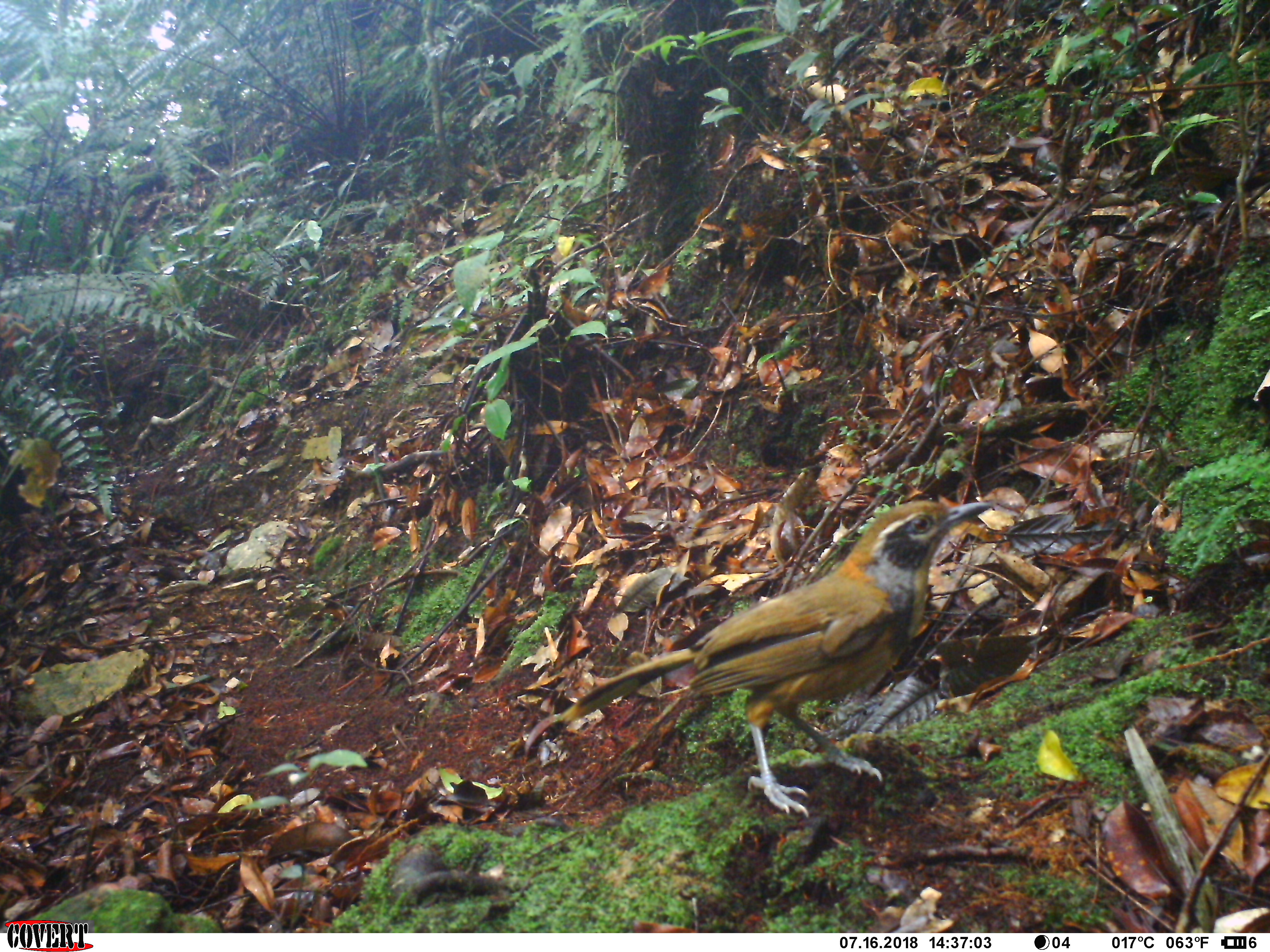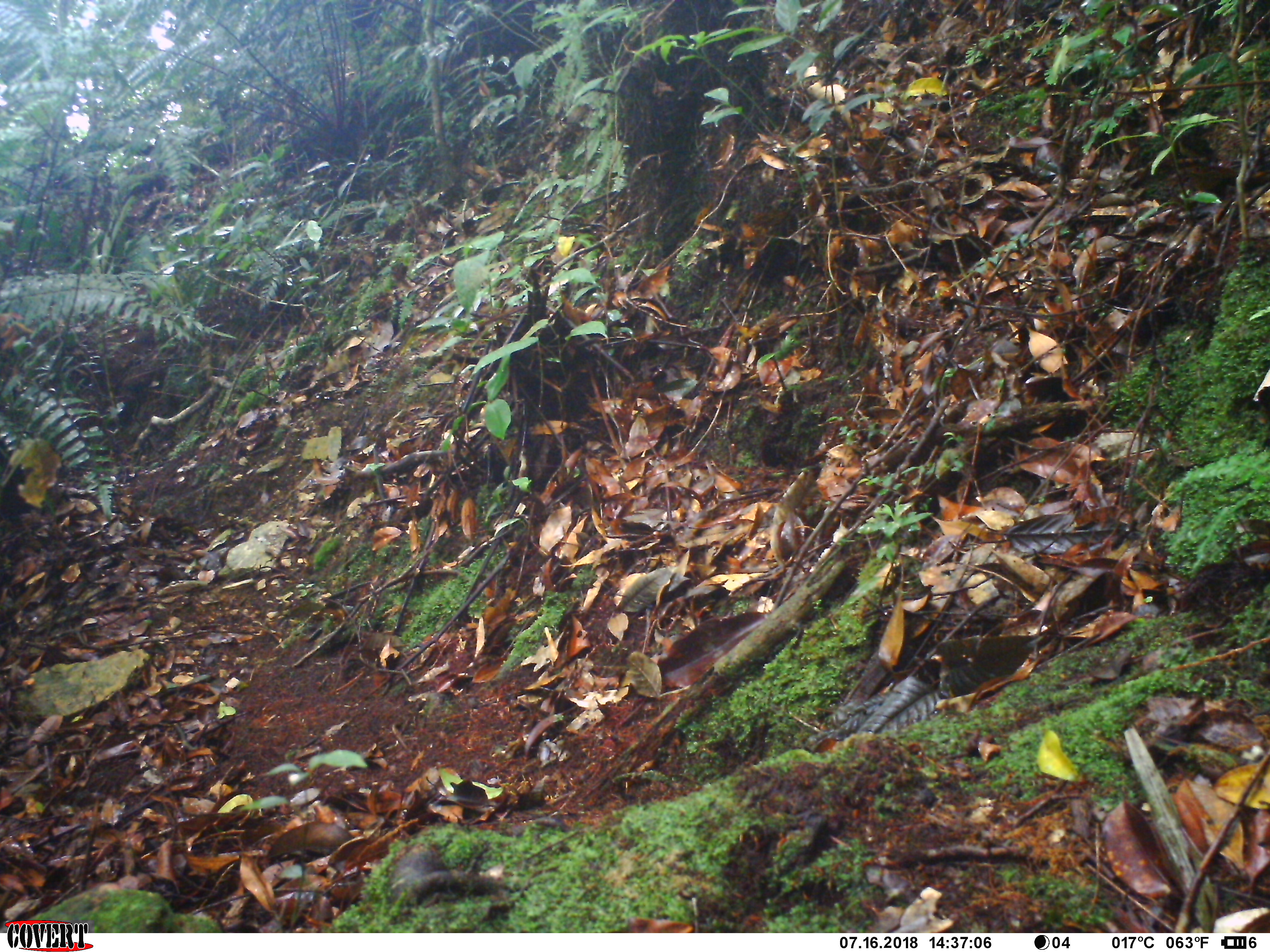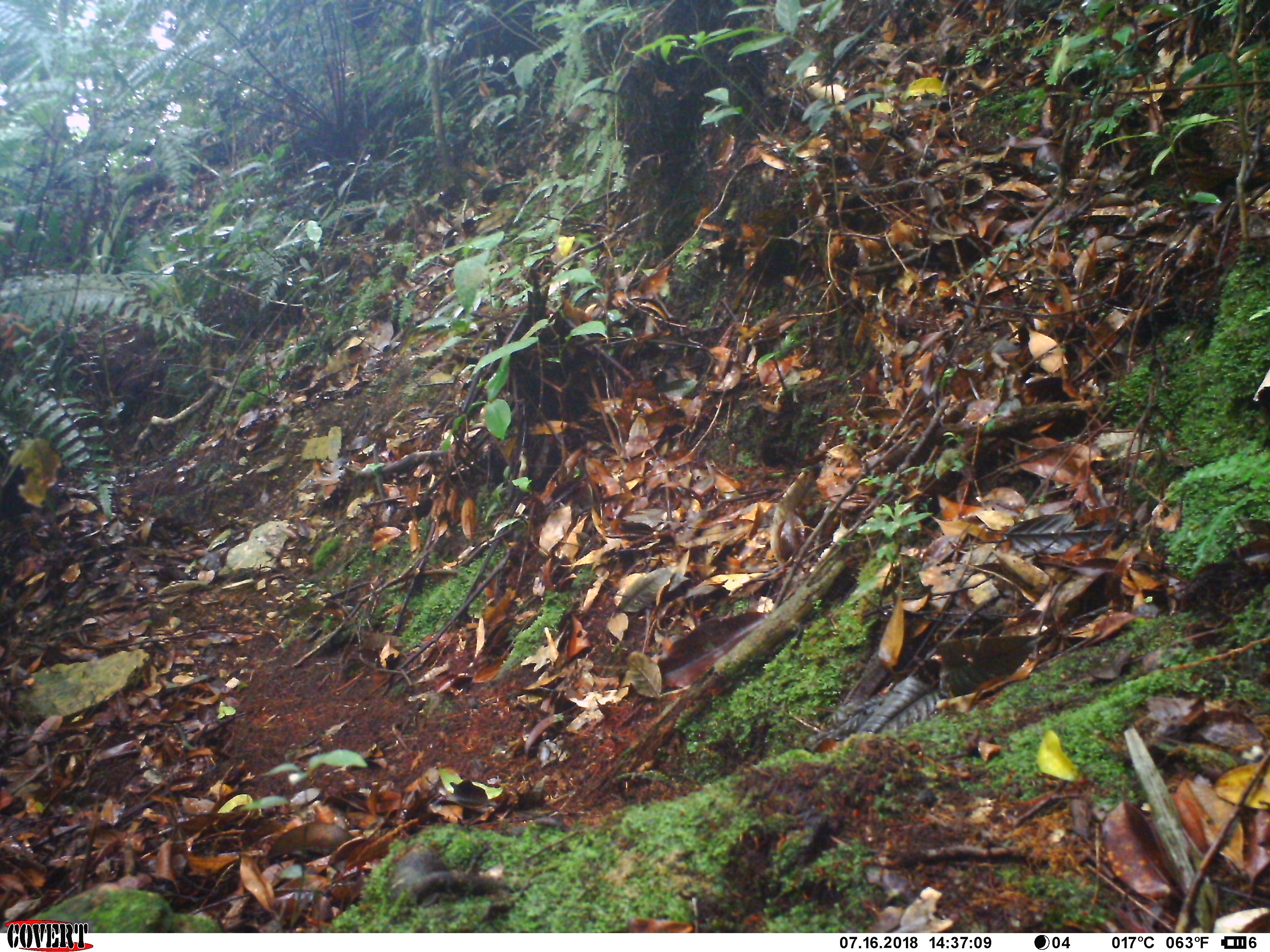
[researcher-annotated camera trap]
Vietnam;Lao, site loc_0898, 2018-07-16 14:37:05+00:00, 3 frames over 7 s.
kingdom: Animalia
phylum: Chordata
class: Aves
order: Passeriformes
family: Leiothrichidae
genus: Pterorhinus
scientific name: Pterorhinus pectoralis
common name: necklaced laughingthrush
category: necklaced laughingthrush sp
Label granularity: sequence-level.